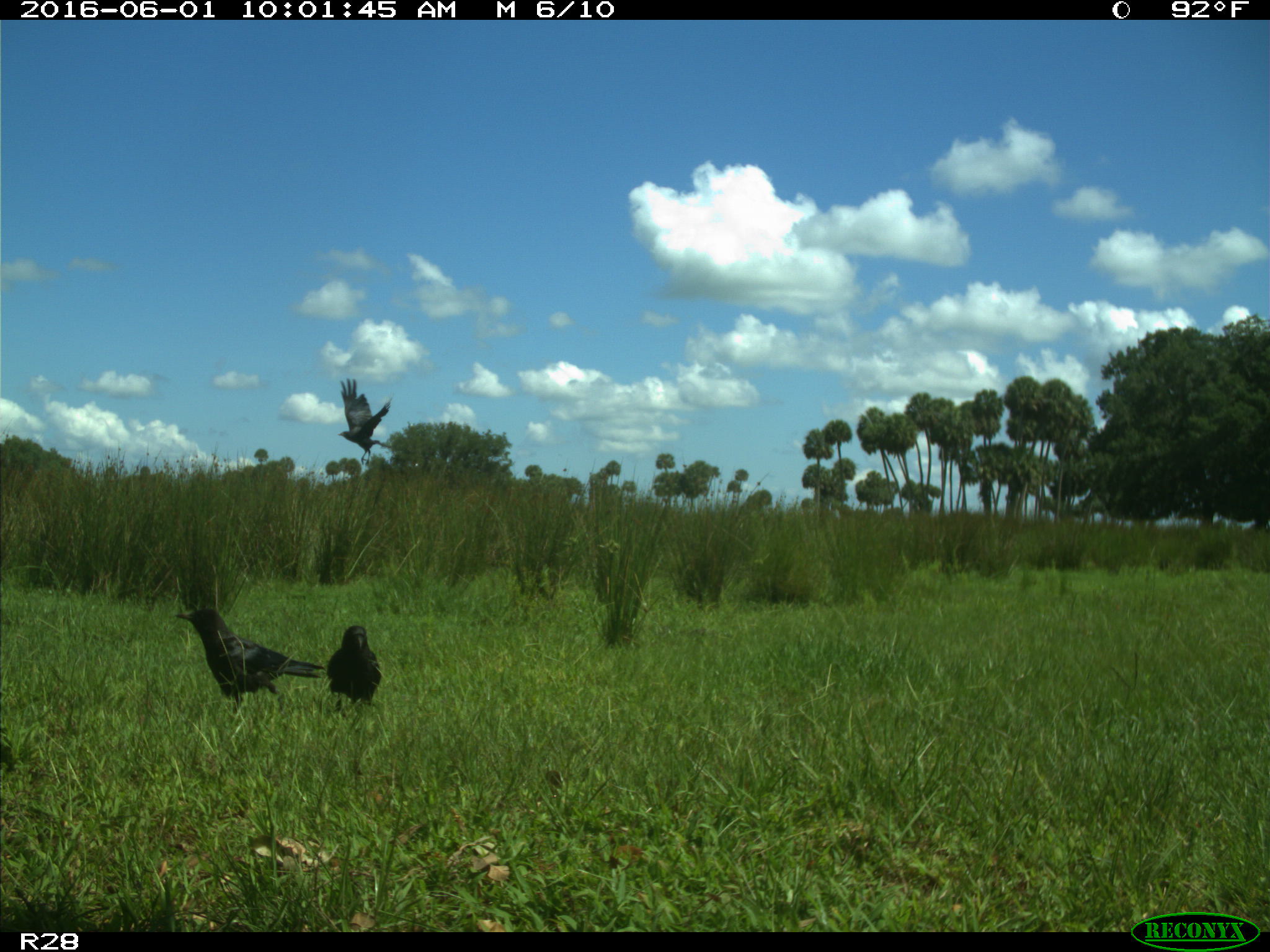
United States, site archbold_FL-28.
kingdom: Animalia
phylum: Chordata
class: Aves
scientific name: Aves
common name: birds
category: unidentified bird